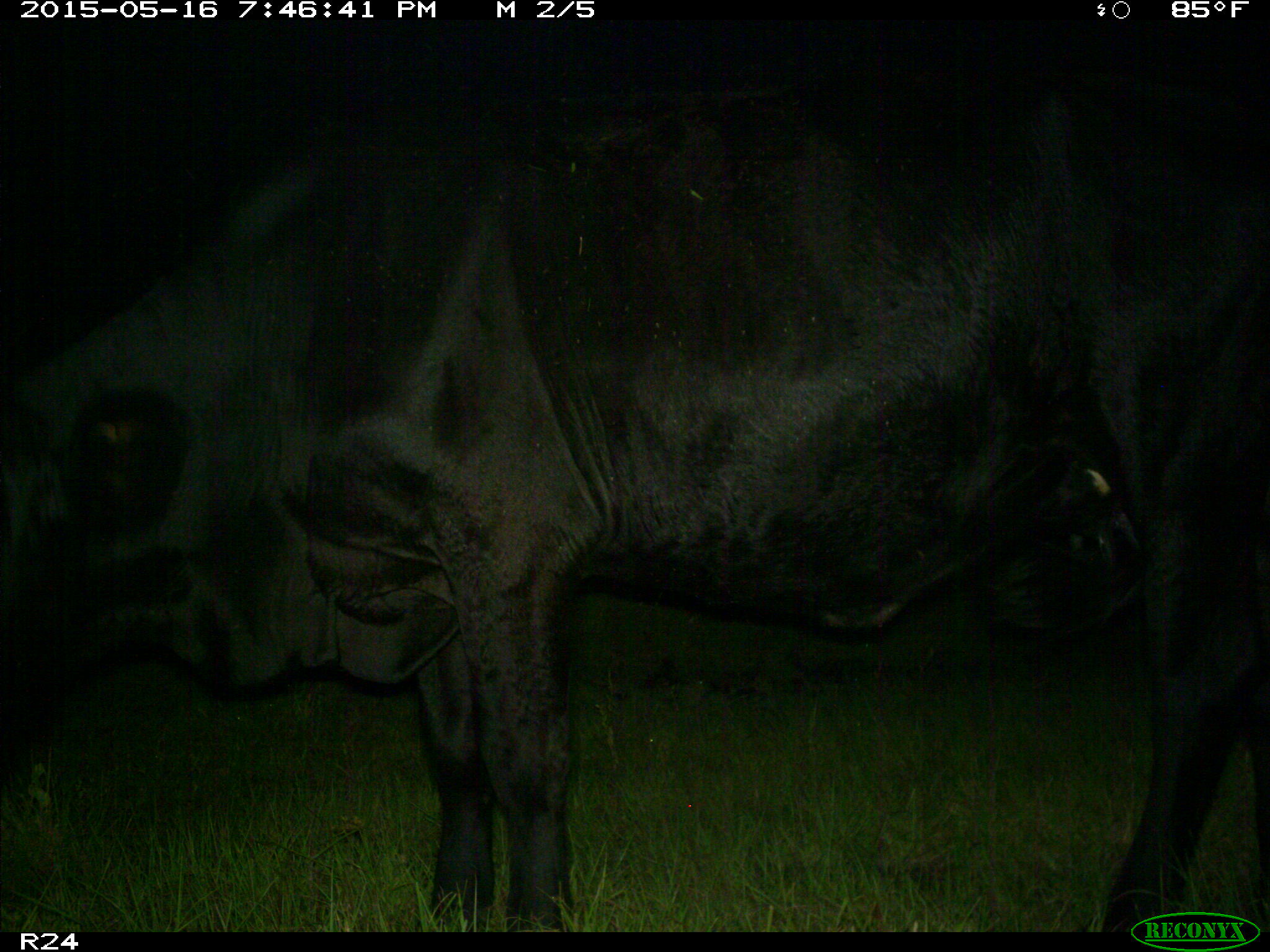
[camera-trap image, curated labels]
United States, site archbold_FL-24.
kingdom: Animalia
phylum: Chordata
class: Mammalia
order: Artiodactyla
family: Bovidae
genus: Bos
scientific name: Bos taurus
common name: domestic cow